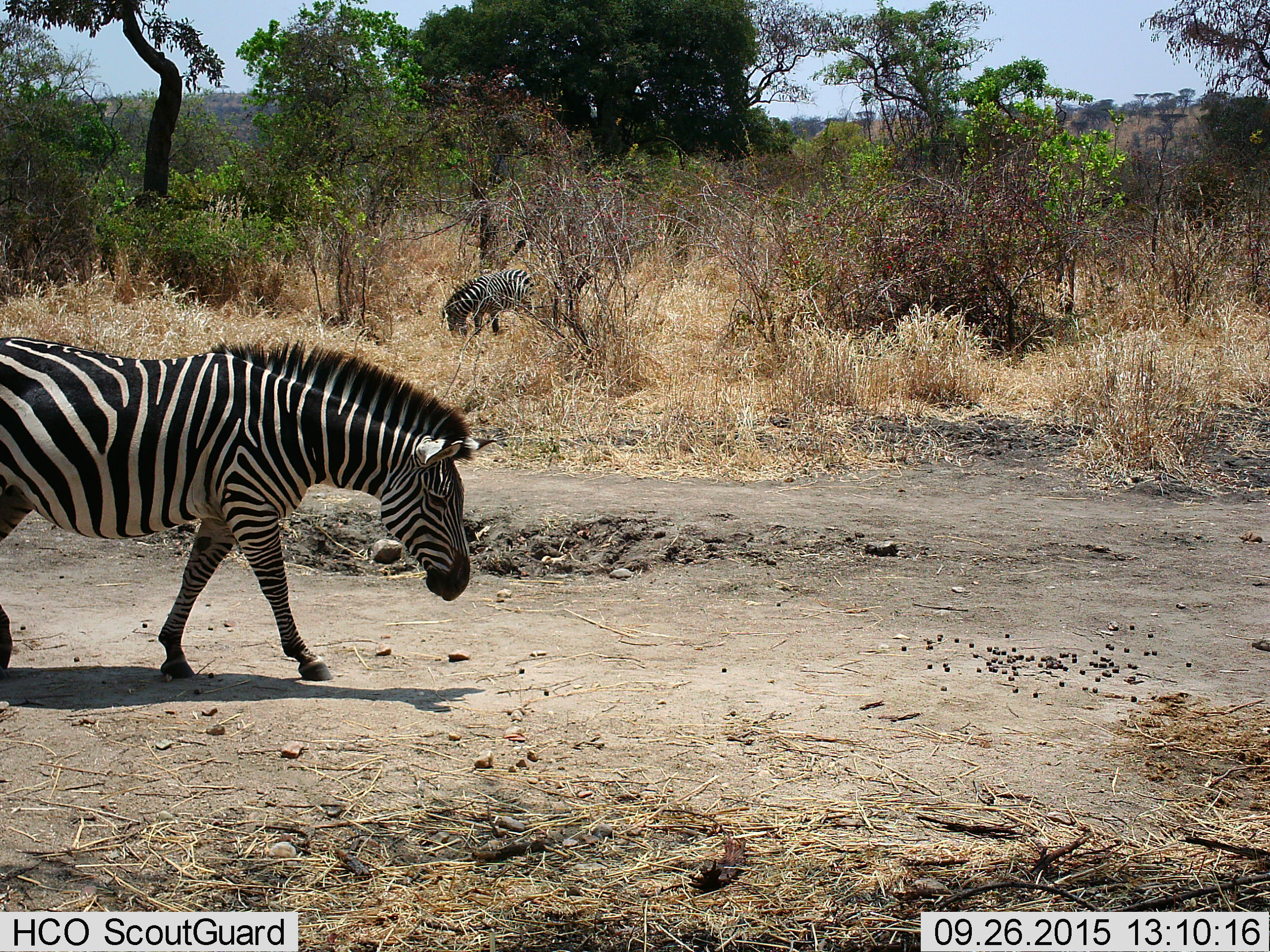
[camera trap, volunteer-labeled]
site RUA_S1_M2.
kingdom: Animalia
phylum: Chordata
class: Mammalia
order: Perissodactyla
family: Equidae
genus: Equus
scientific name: Equus quagga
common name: plains zebra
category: zebraplains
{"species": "zebraplains (plains zebra) (Equus quagga)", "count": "2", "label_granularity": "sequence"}